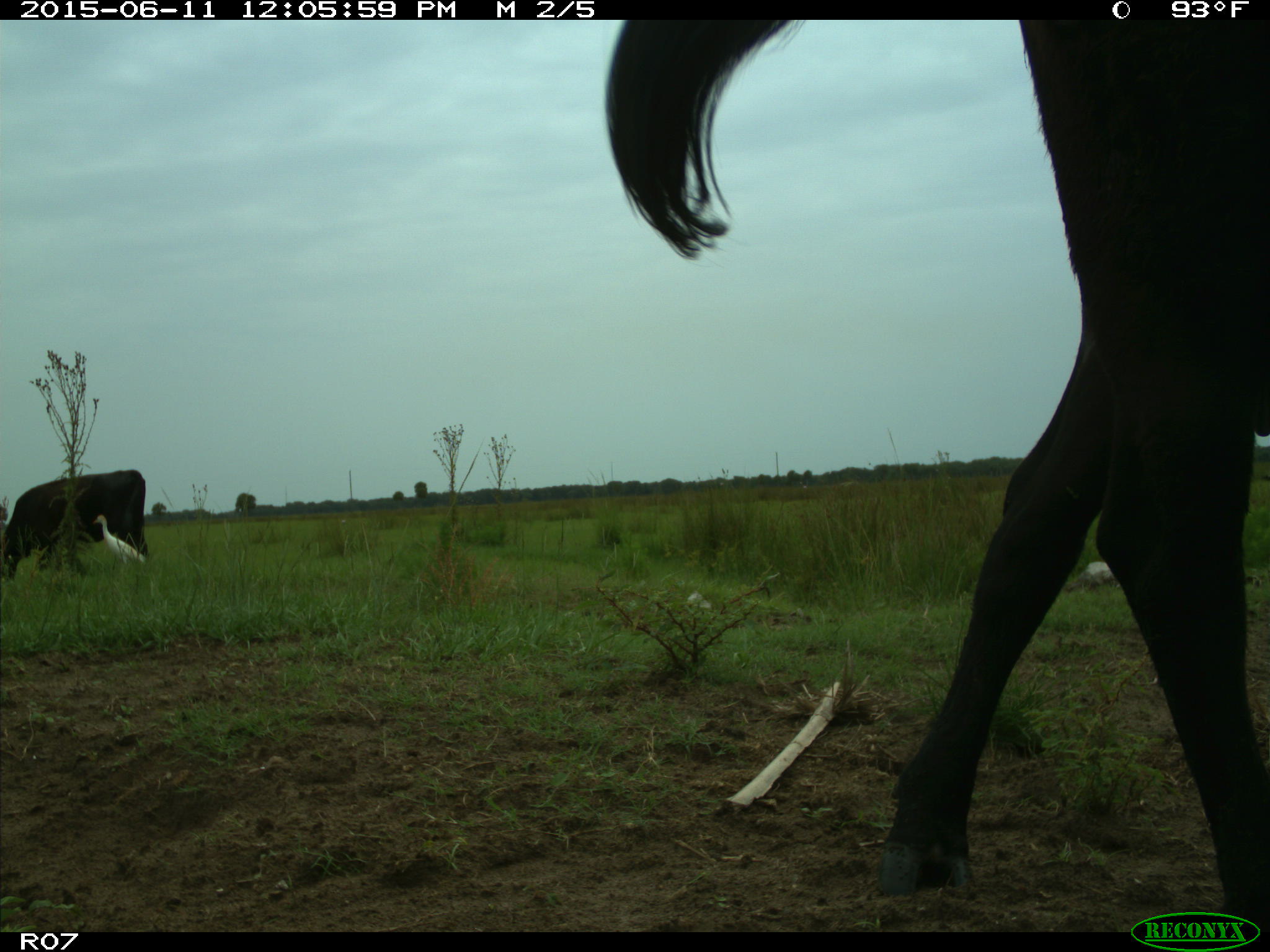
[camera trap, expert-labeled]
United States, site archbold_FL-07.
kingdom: Animalia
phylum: Chordata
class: Mammalia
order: Artiodactyla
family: Bovidae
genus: Bos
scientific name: Bos taurus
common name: domestic cow